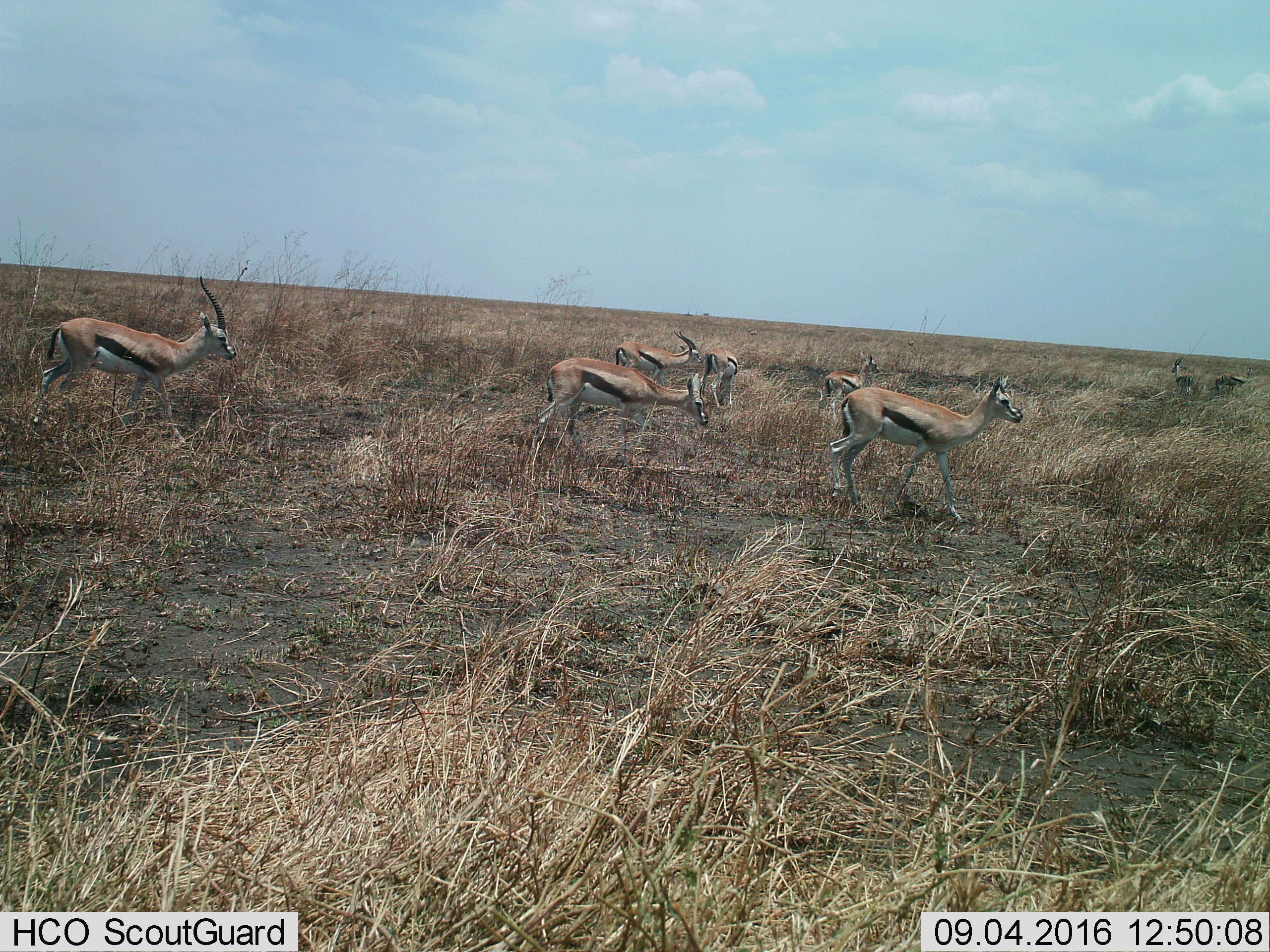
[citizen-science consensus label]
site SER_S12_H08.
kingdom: Animalia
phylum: Chordata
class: Mammalia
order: Artiodactyla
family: Bovidae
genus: Eudorcas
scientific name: Eudorcas thomsonii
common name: thomson's gazelle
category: gazellethomsons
Gazellethomsons (thomson's gazelle) (Eudorcas thomsonii), count 8. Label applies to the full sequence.